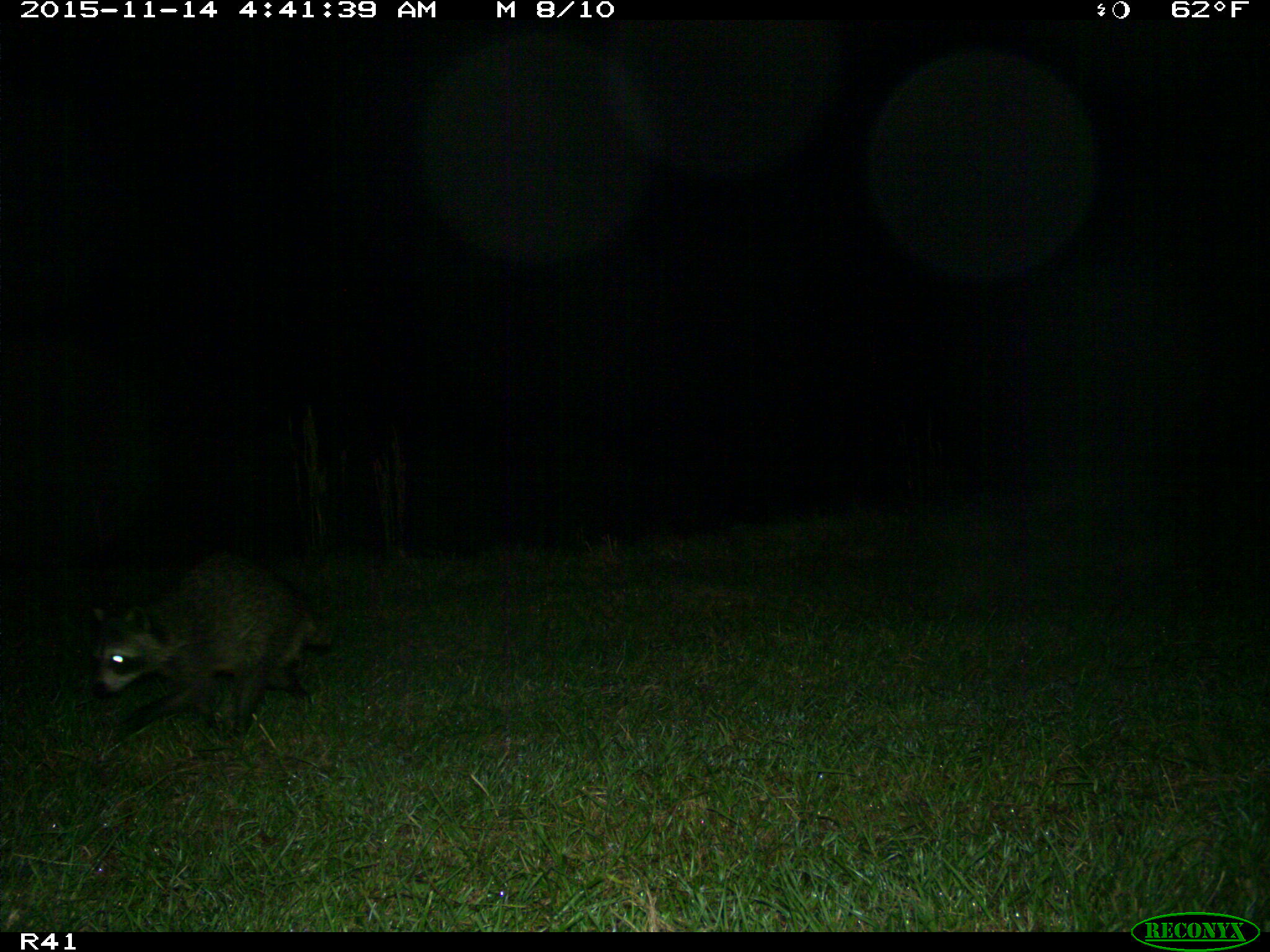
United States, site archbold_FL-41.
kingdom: Animalia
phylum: Chordata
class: Mammalia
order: Carnivora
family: Procyonidae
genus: Procyon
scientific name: Procyon lotor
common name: common raccoon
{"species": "Procyon lotor (common raccoon)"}